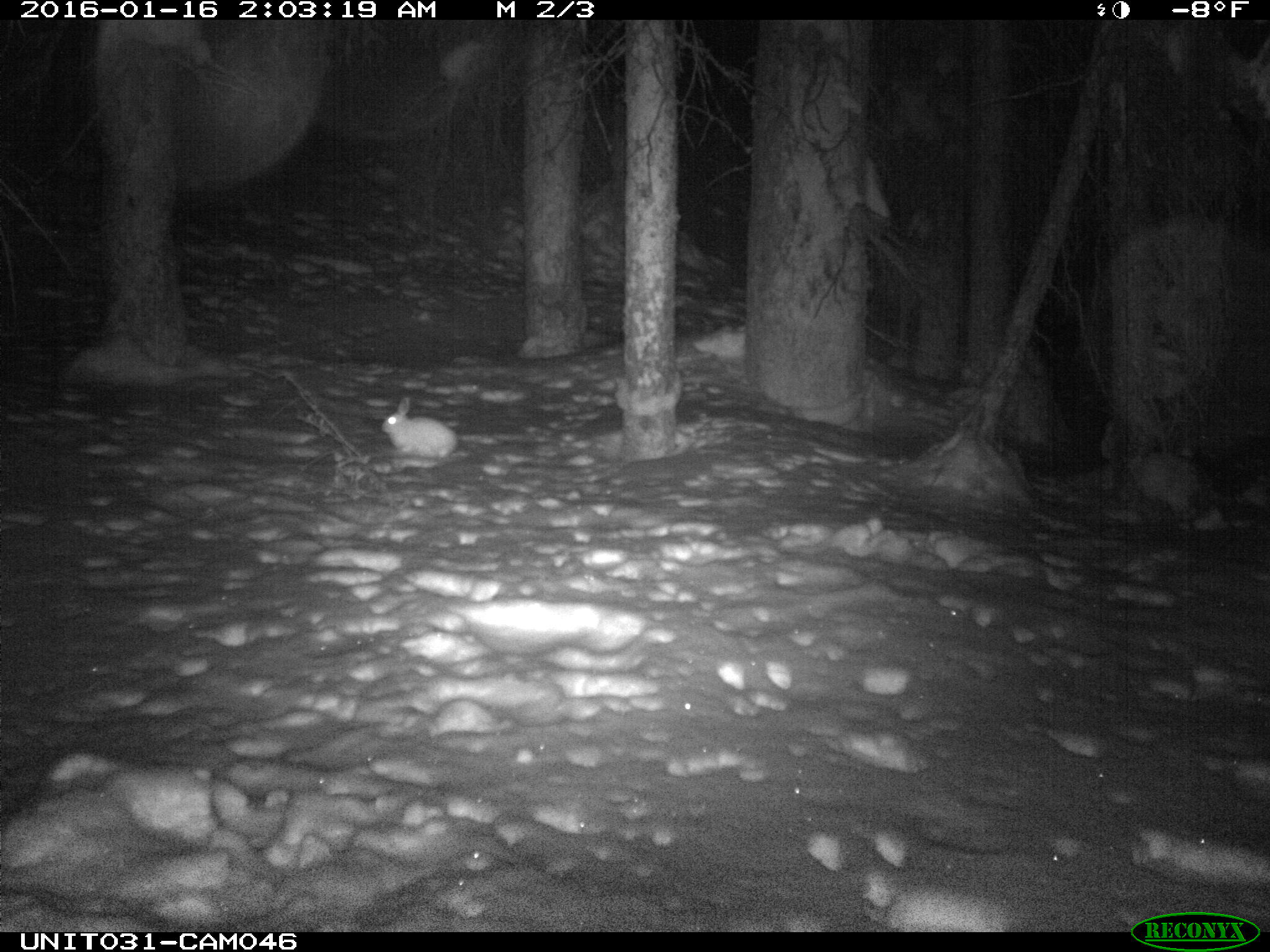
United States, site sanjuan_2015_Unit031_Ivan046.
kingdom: Animalia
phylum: Chordata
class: Mammalia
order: Lagomorpha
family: Leporidae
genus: Lepus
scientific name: Lepus americanus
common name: snowshoe hare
Lepus americanus (snowshoe hare).